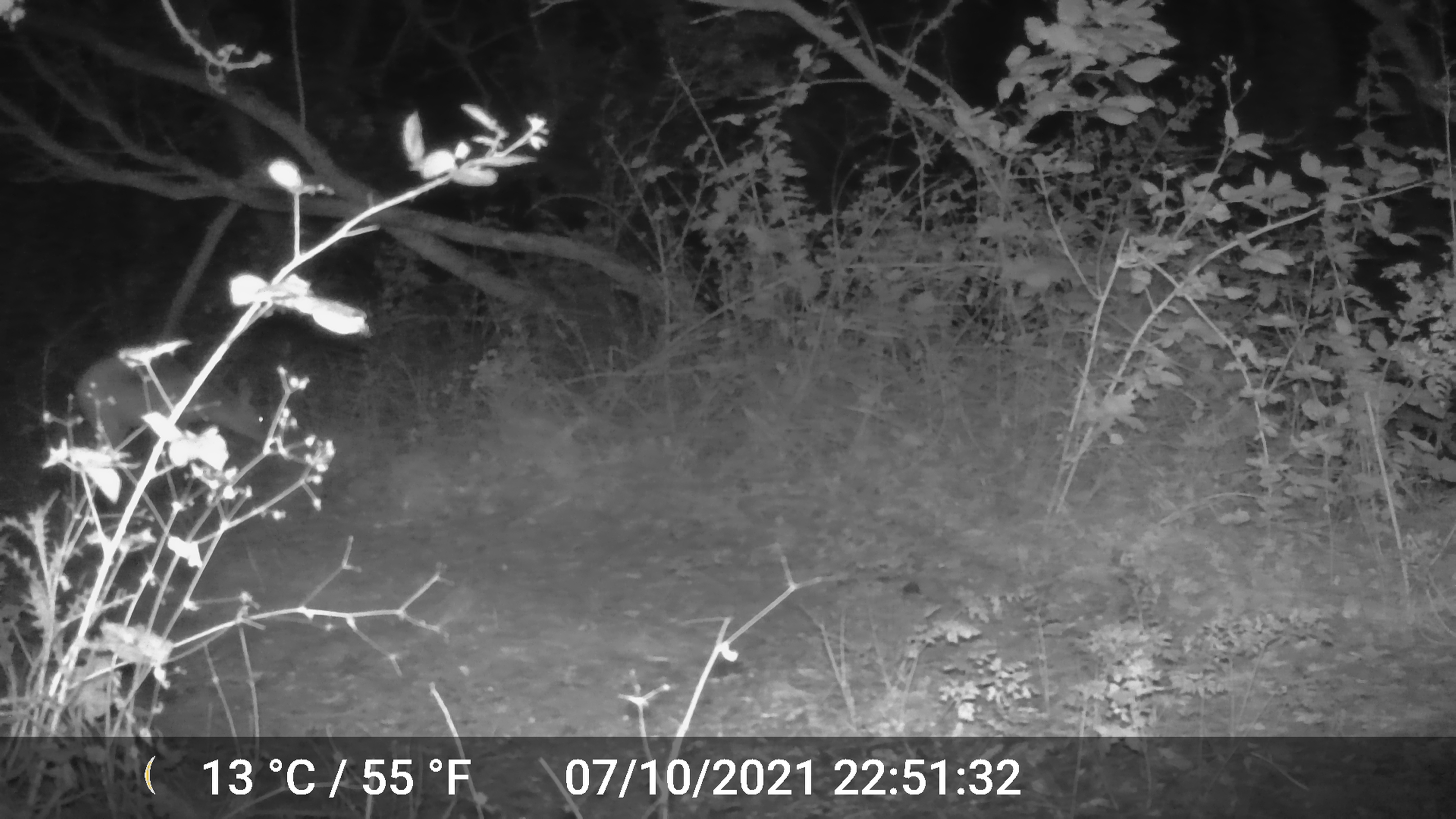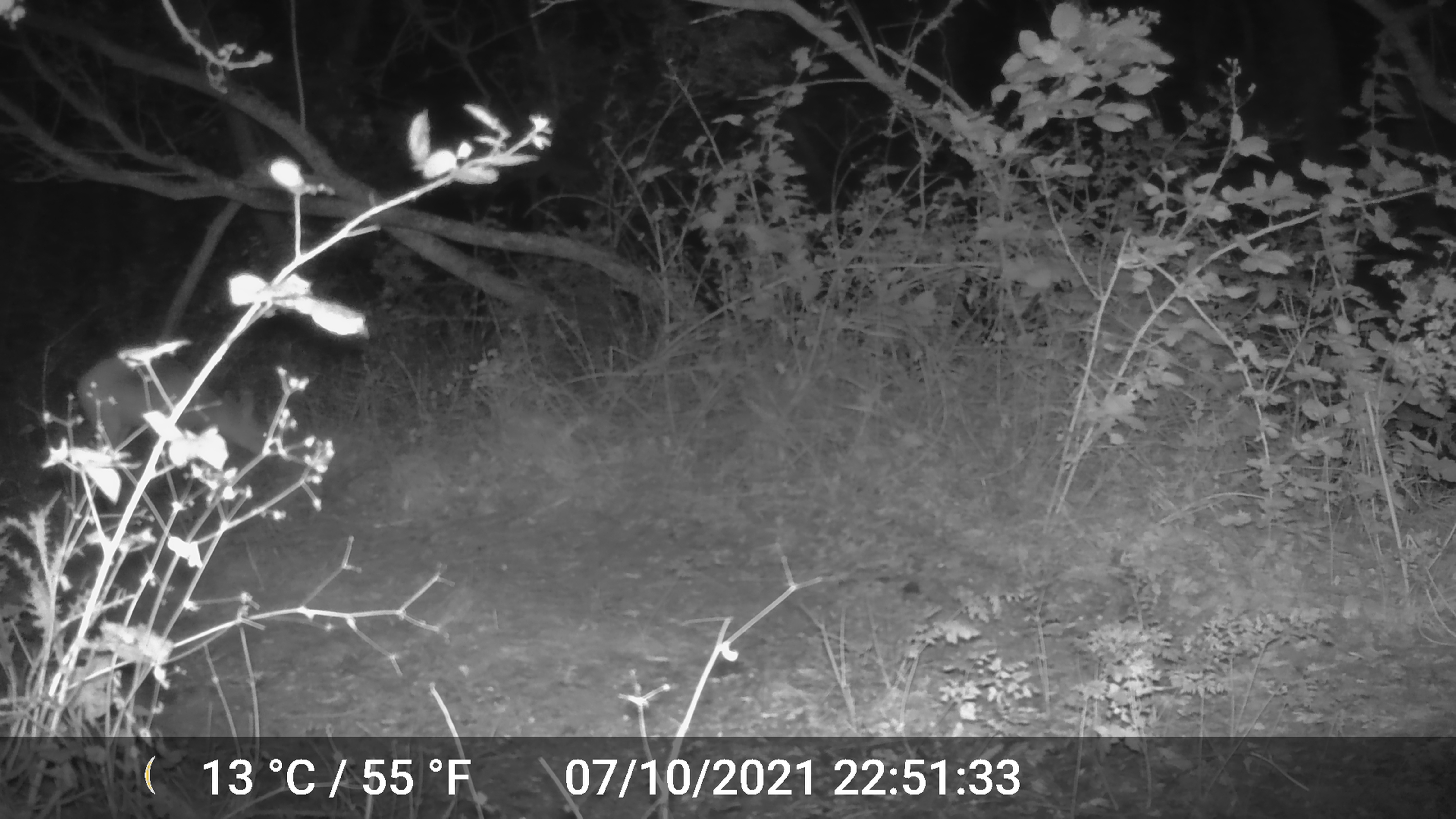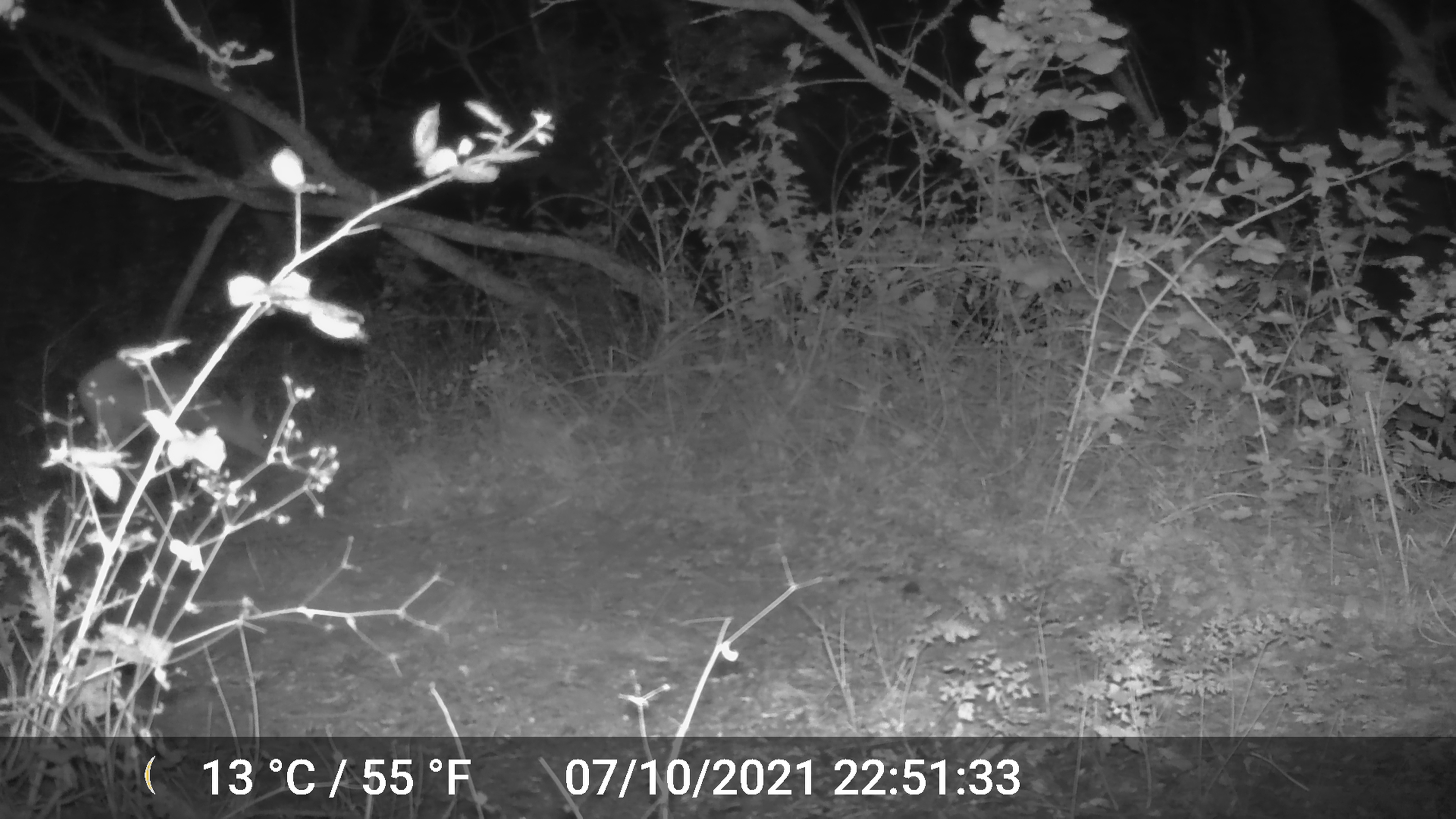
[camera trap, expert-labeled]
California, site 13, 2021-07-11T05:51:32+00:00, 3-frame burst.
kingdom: Animalia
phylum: Chordata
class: Mammalia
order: Artiodactyla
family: Cervidae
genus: Odocoileus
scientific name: Odocoileus hemionus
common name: mule deer